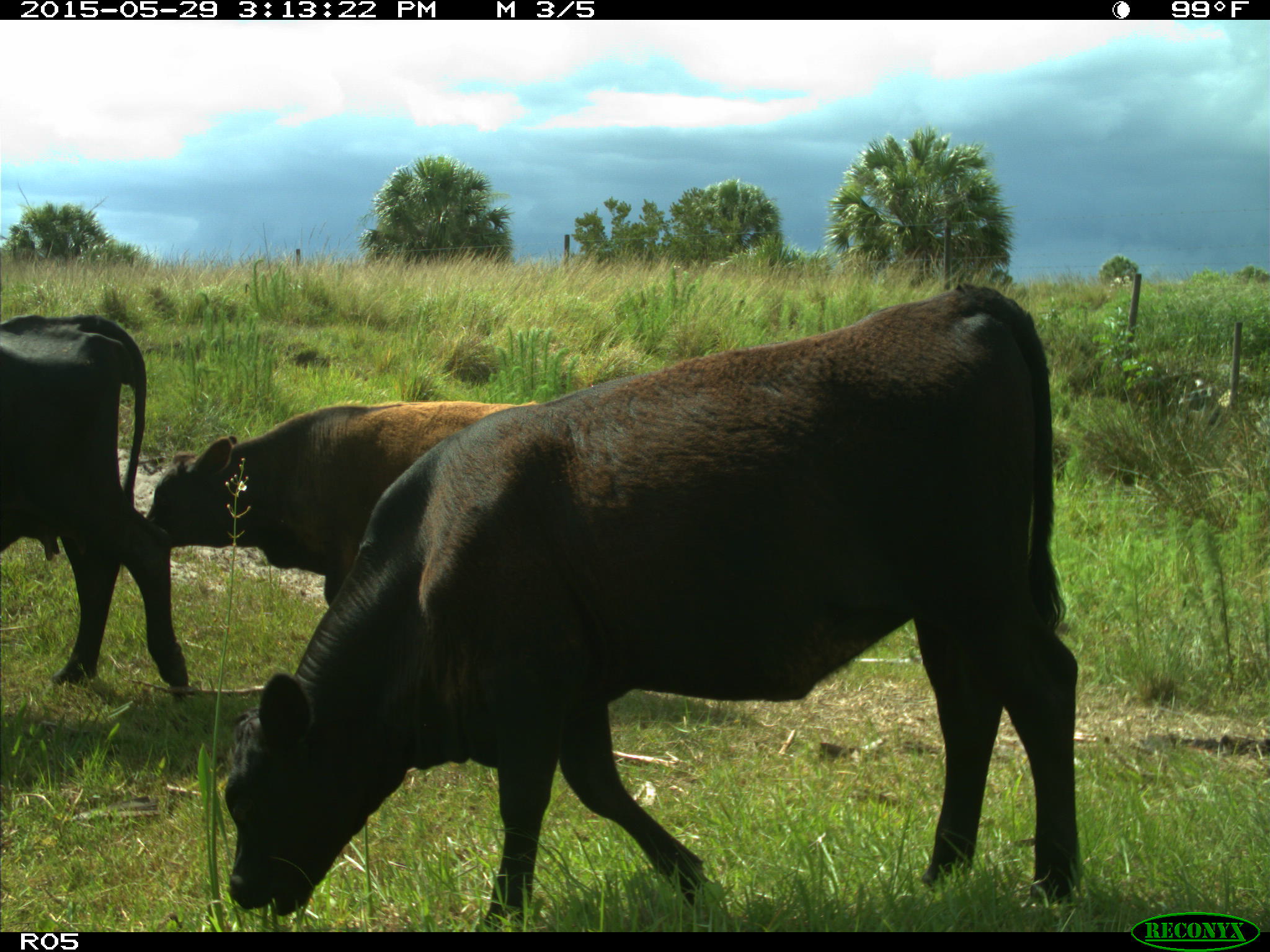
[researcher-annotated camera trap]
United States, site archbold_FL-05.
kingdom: Animalia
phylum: Chordata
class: Mammalia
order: Artiodactyla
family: Bovidae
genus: Bos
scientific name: Bos taurus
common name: domestic cow